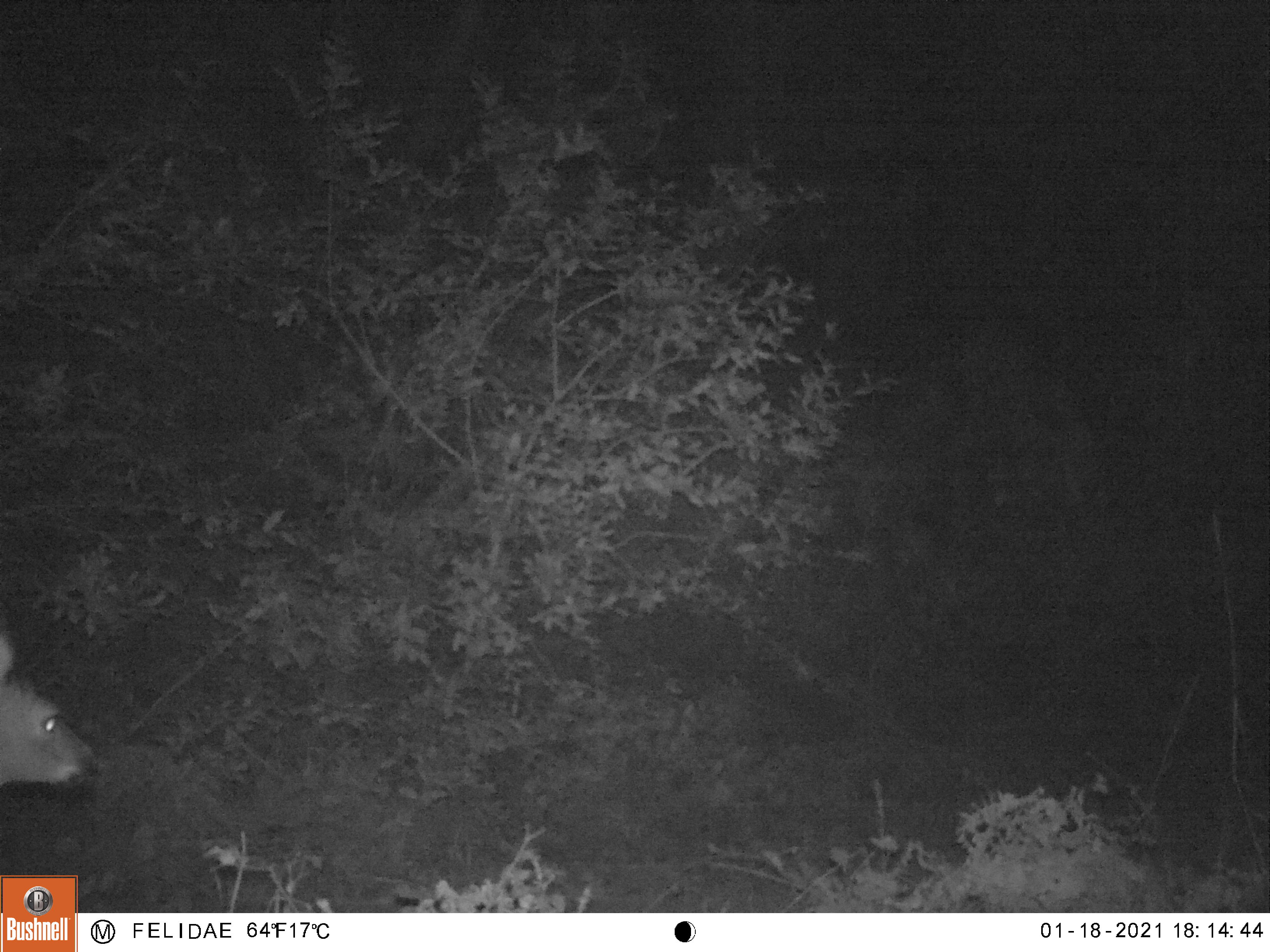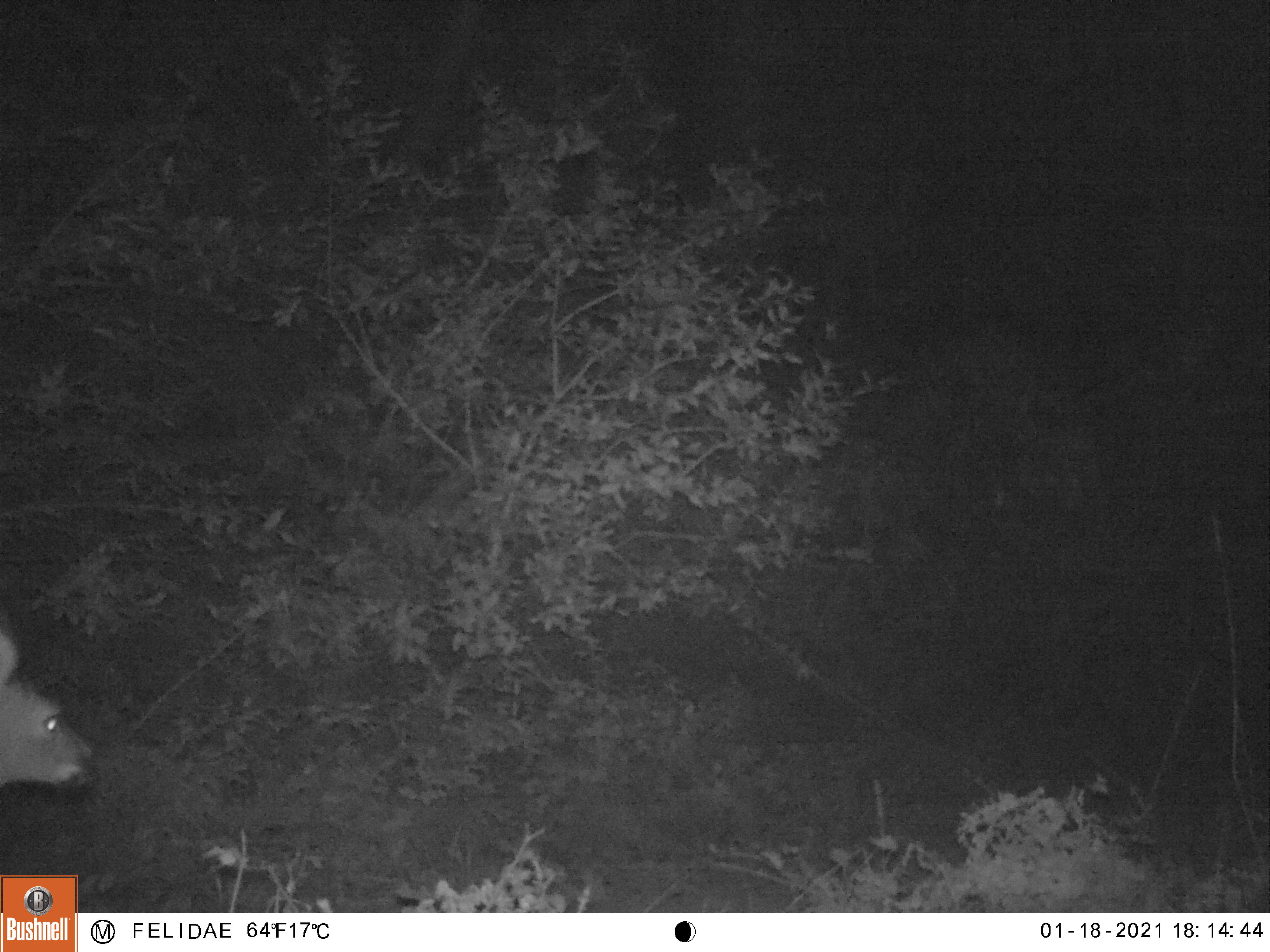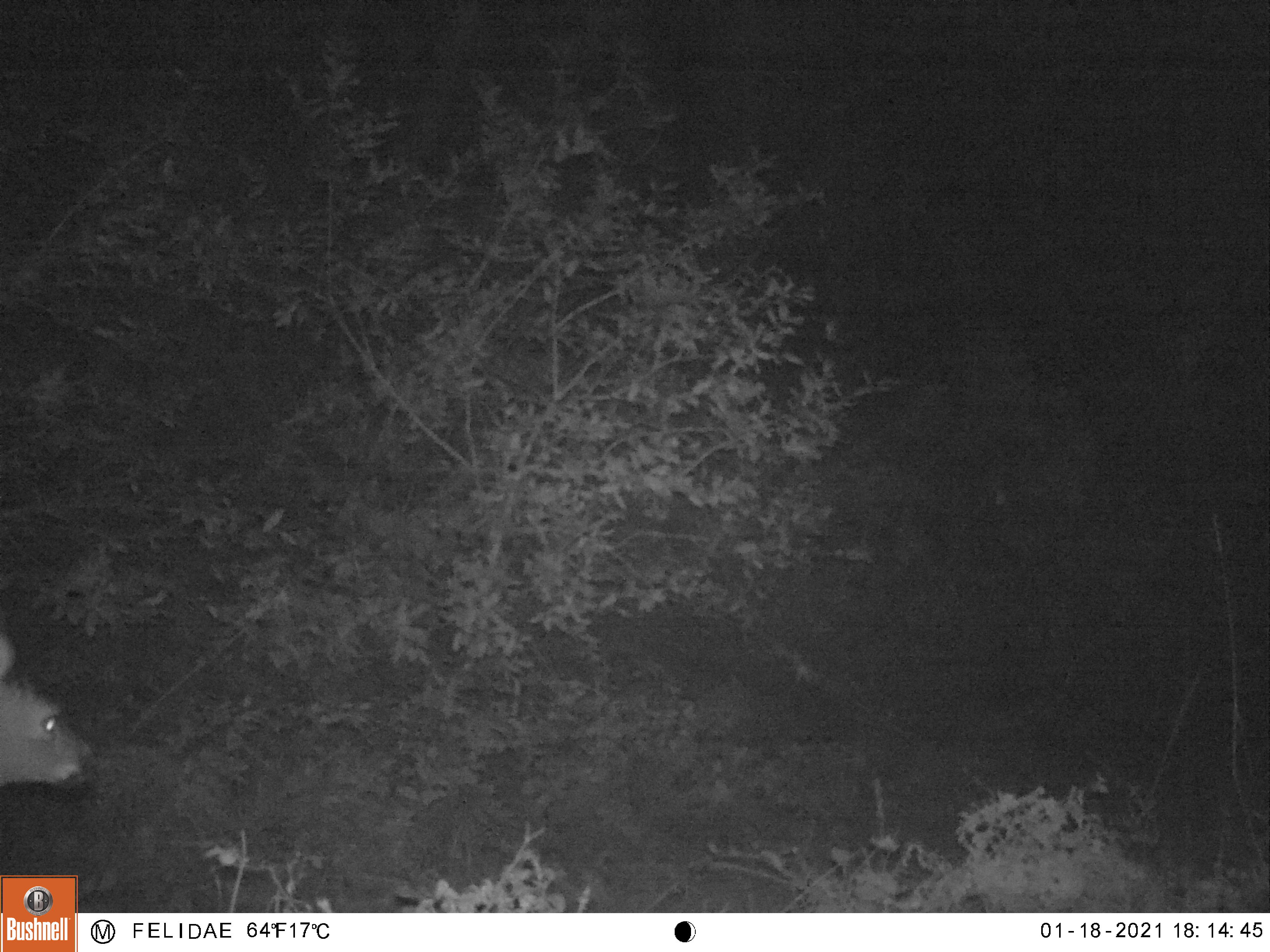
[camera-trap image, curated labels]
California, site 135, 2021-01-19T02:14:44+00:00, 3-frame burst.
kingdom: Animalia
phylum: Chordata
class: Mammalia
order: Artiodactyla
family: Cervidae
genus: Odocoileus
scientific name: Odocoileus hemionus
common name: mule deer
Mule deer (Odocoileus hemionus).